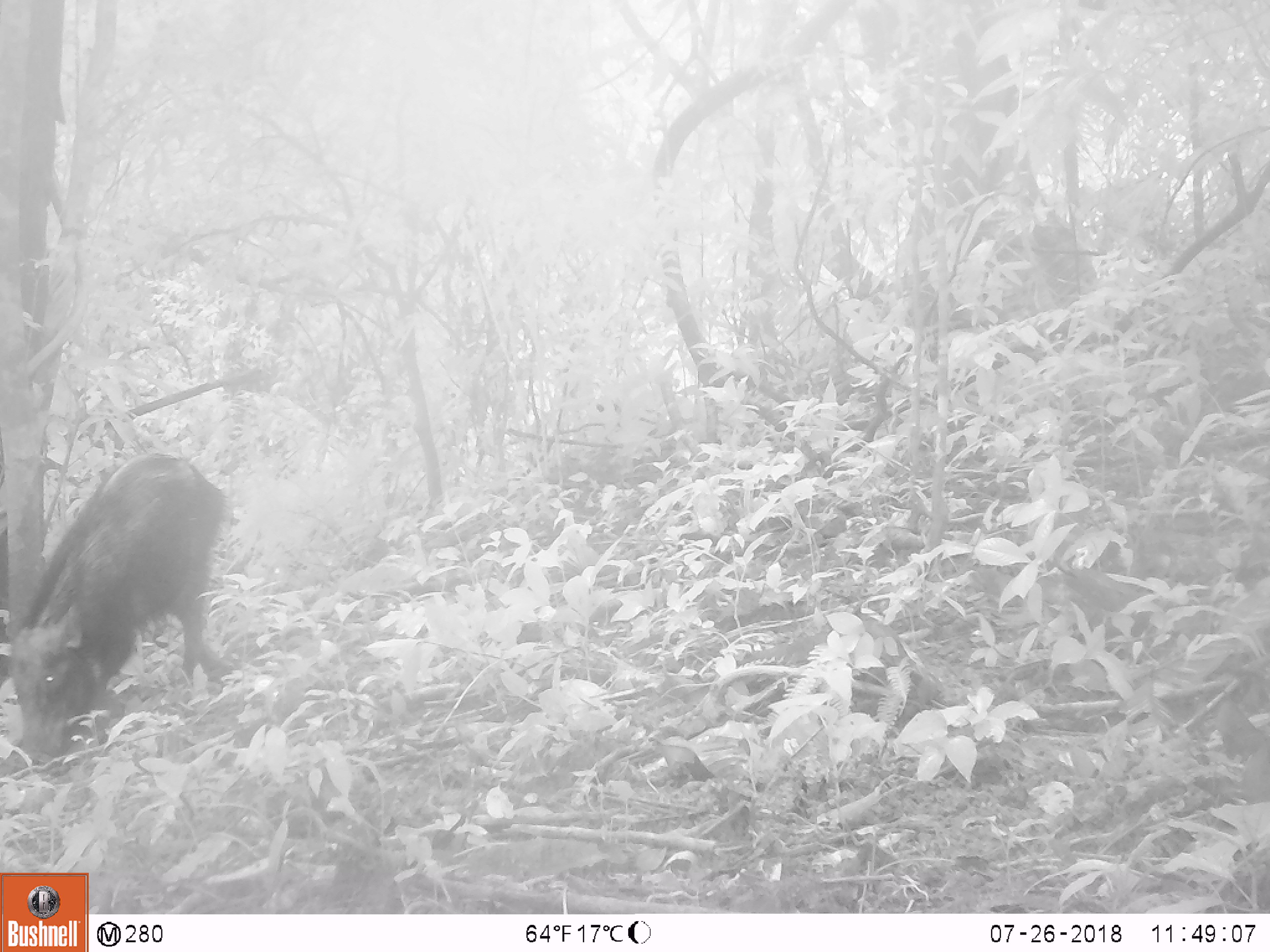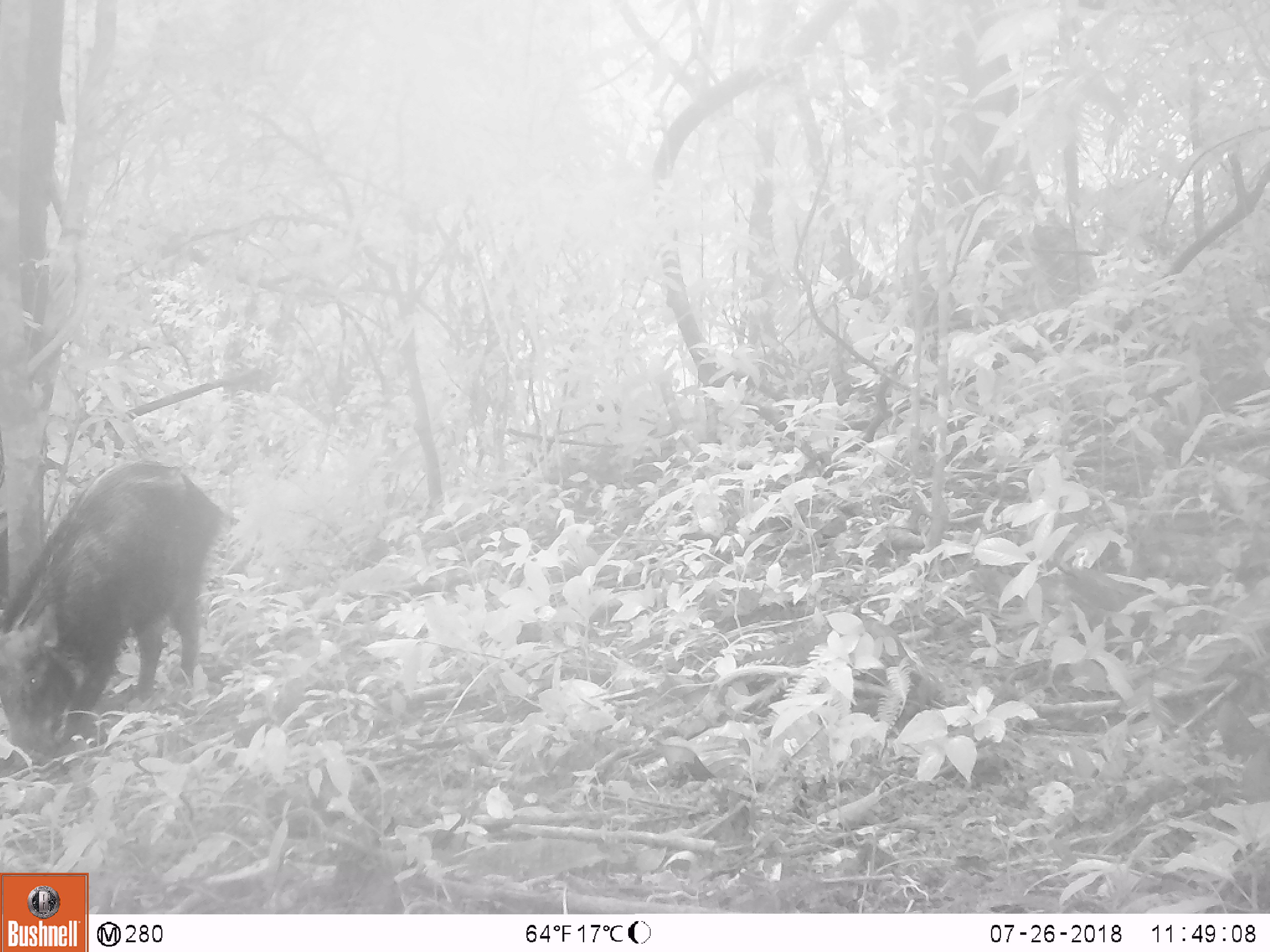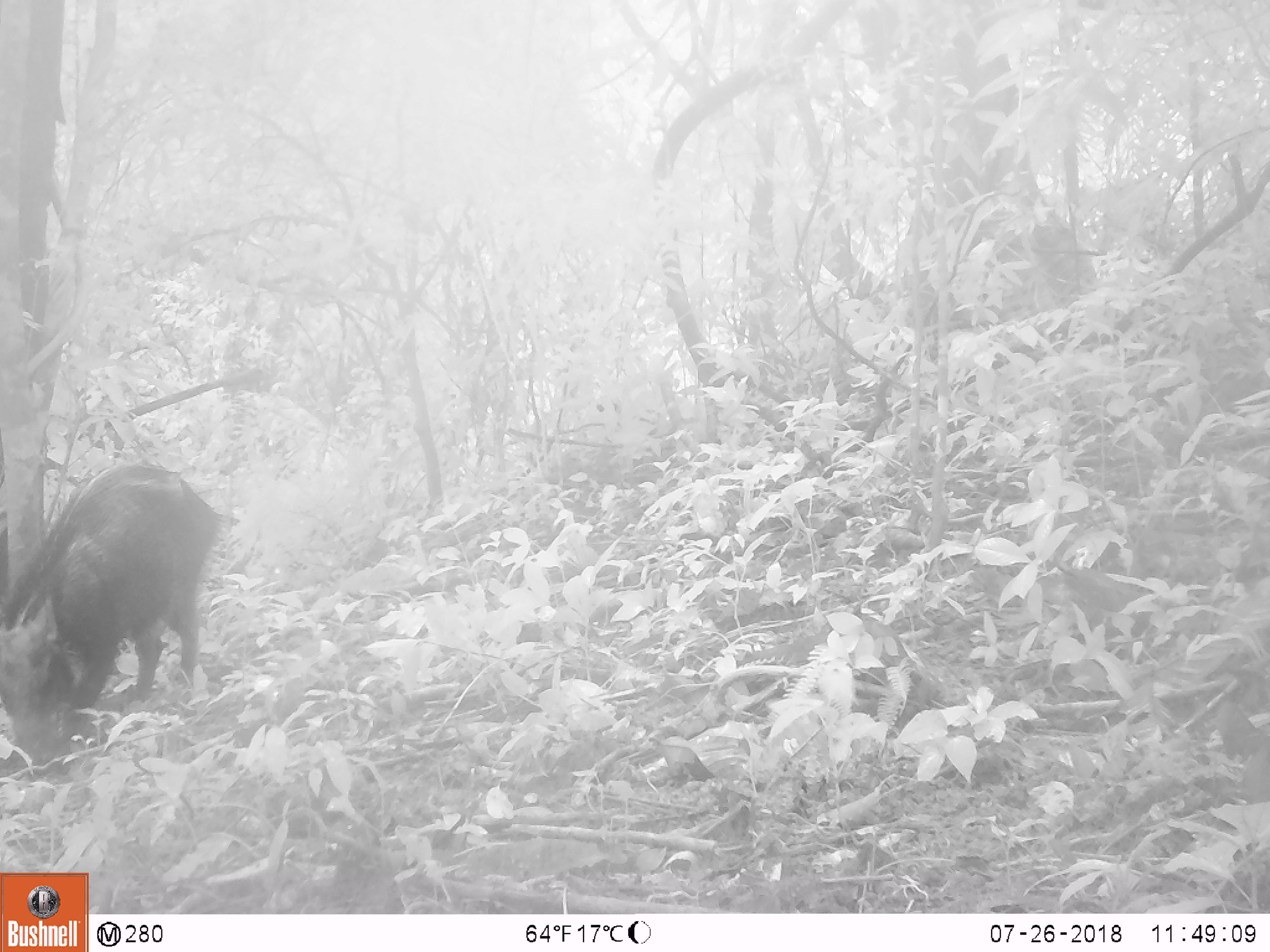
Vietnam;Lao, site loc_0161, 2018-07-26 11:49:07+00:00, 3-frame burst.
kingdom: Animalia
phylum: Chordata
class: Mammalia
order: Artiodactyla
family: Suidae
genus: Sus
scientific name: Sus scrofa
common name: eurasian wild pig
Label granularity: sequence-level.